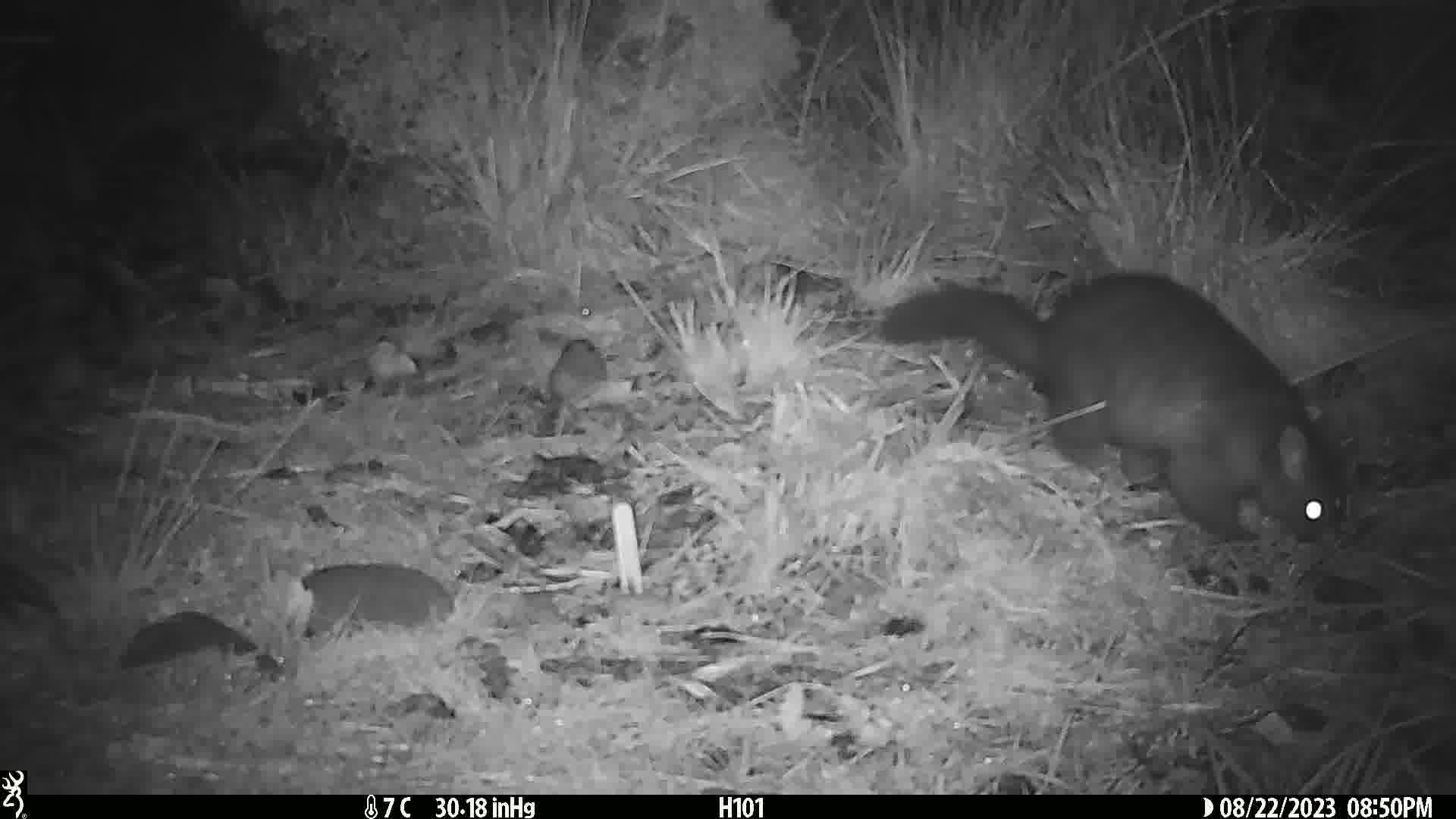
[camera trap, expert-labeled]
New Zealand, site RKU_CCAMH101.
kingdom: Animalia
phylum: Chordata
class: Mammalia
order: Diprotodontia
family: Phalangeridae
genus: Trichosurus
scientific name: Trichosurus vulpecula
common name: common brushtail possum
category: possum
Possum (common brushtail possum) (Trichosurus vulpecula).